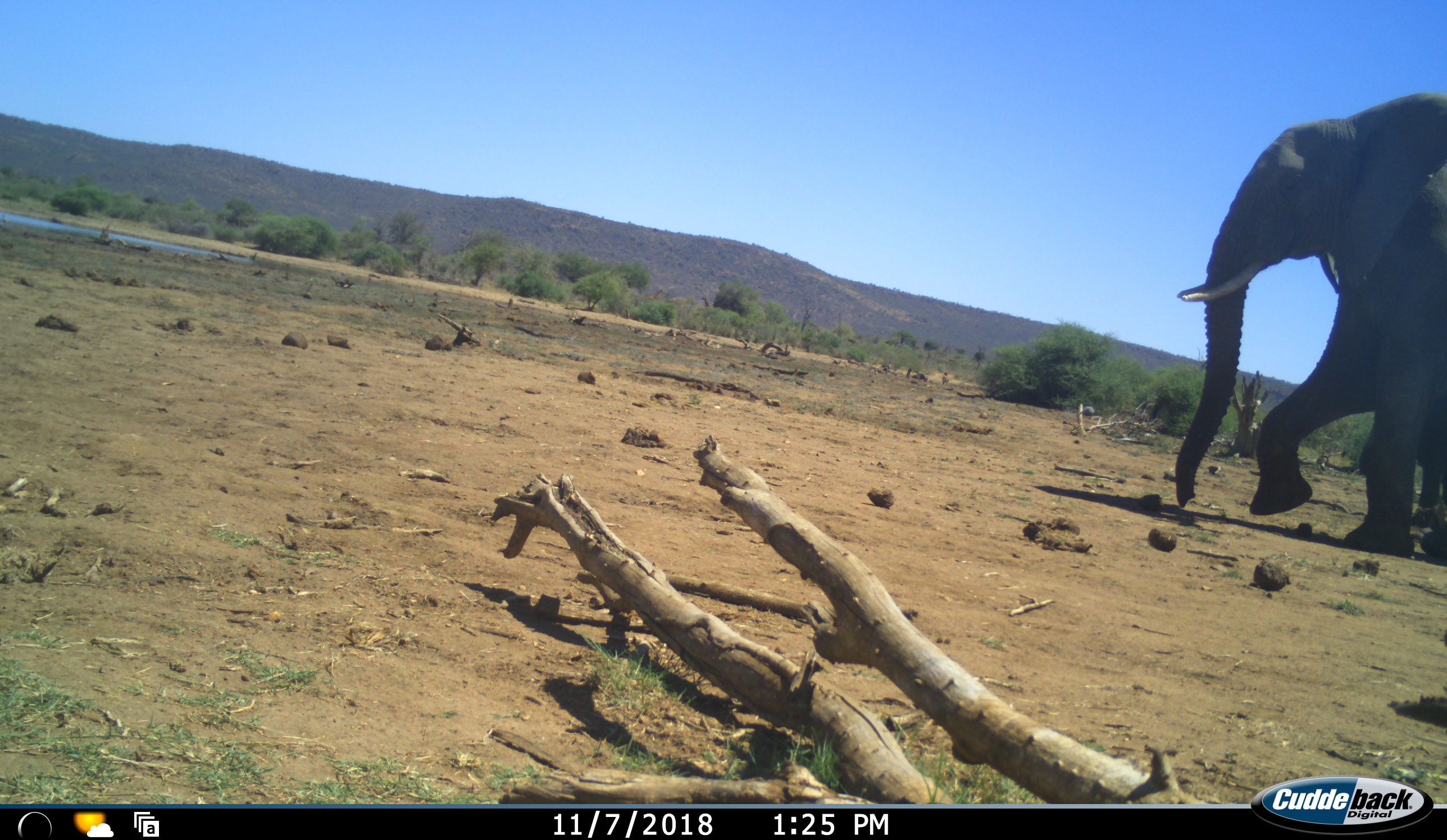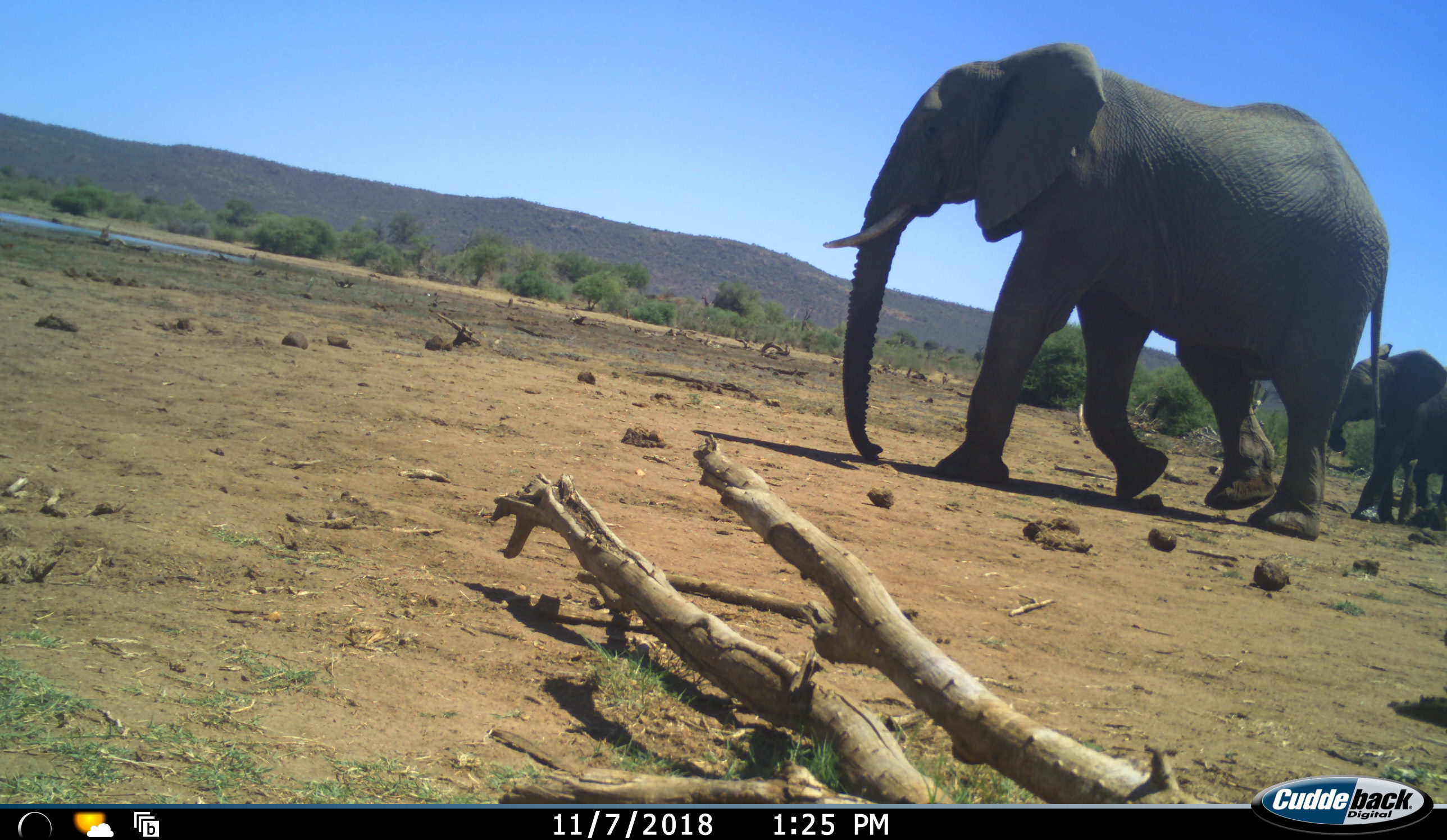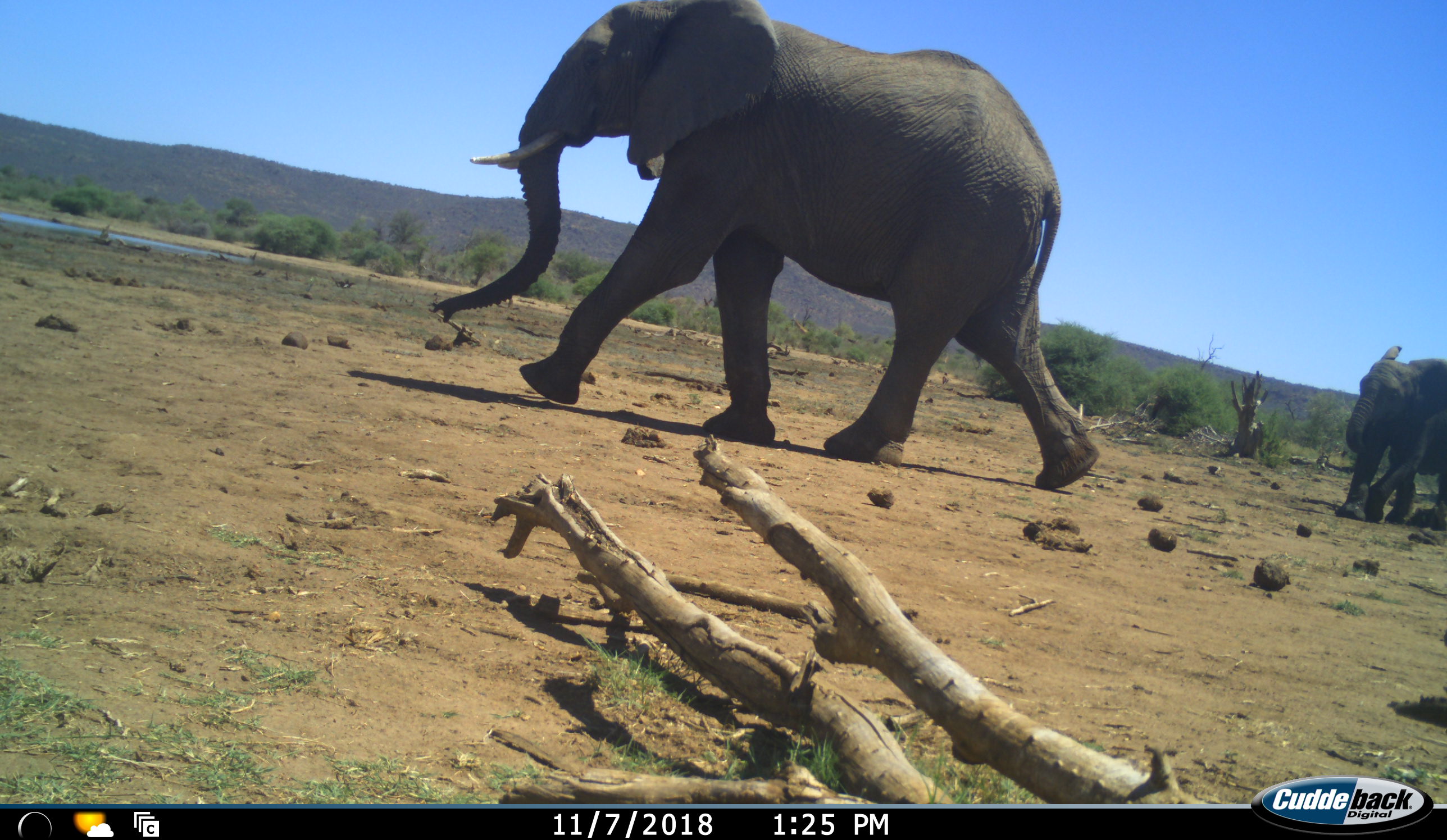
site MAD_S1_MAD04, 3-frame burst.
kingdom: Animalia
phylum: Chordata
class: Mammalia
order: Proboscidea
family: Elephantidae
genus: Loxodonta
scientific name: Loxodonta africana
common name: african bush elephant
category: elephant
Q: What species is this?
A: Elephant (african bush elephant) (Loxodonta africana).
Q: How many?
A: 2.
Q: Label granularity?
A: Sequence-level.